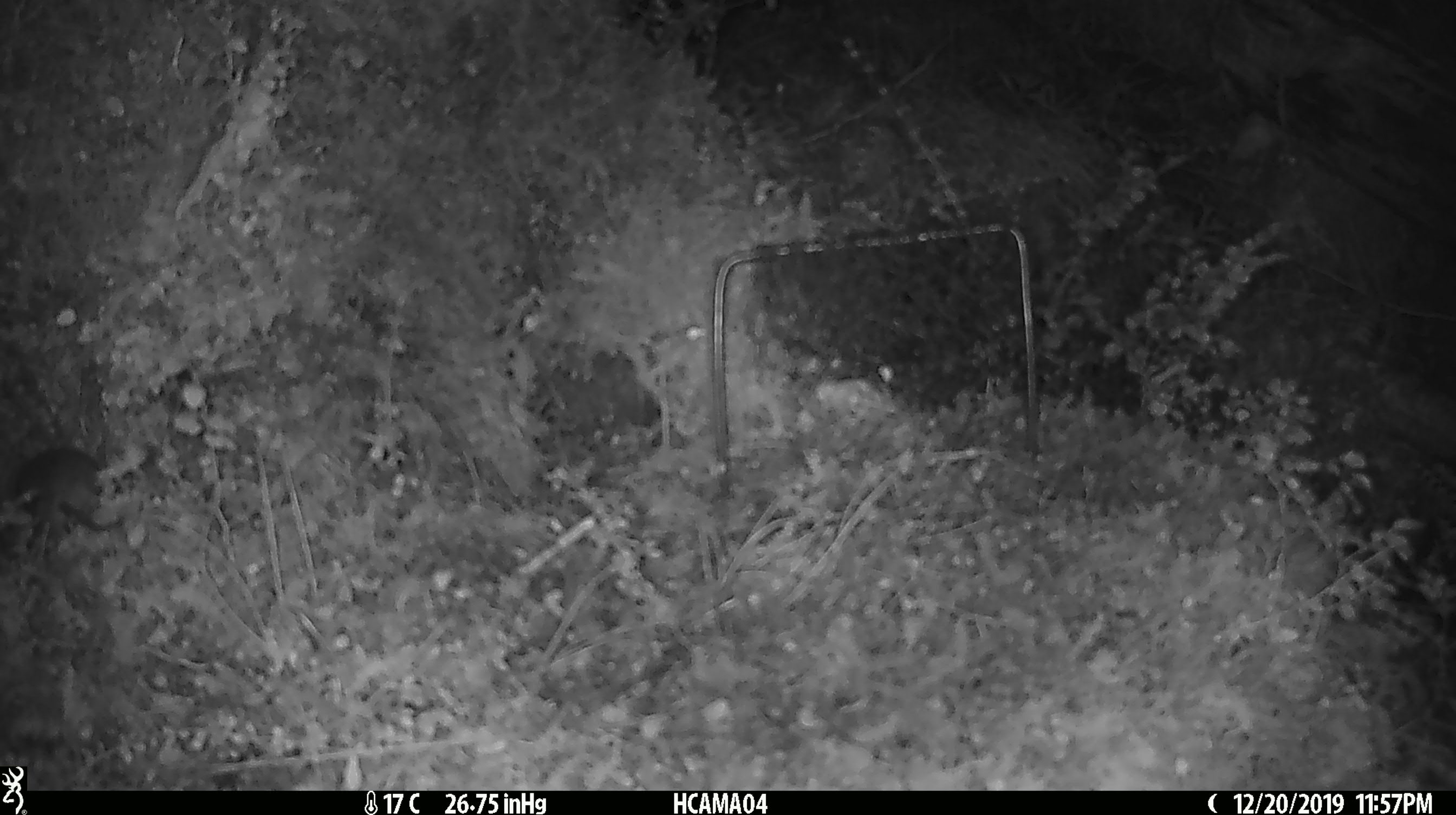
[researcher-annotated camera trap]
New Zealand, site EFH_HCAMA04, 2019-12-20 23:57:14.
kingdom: Animalia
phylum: Chordata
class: Mammalia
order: Rodentia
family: Muridae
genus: Mus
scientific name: Mus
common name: mouse